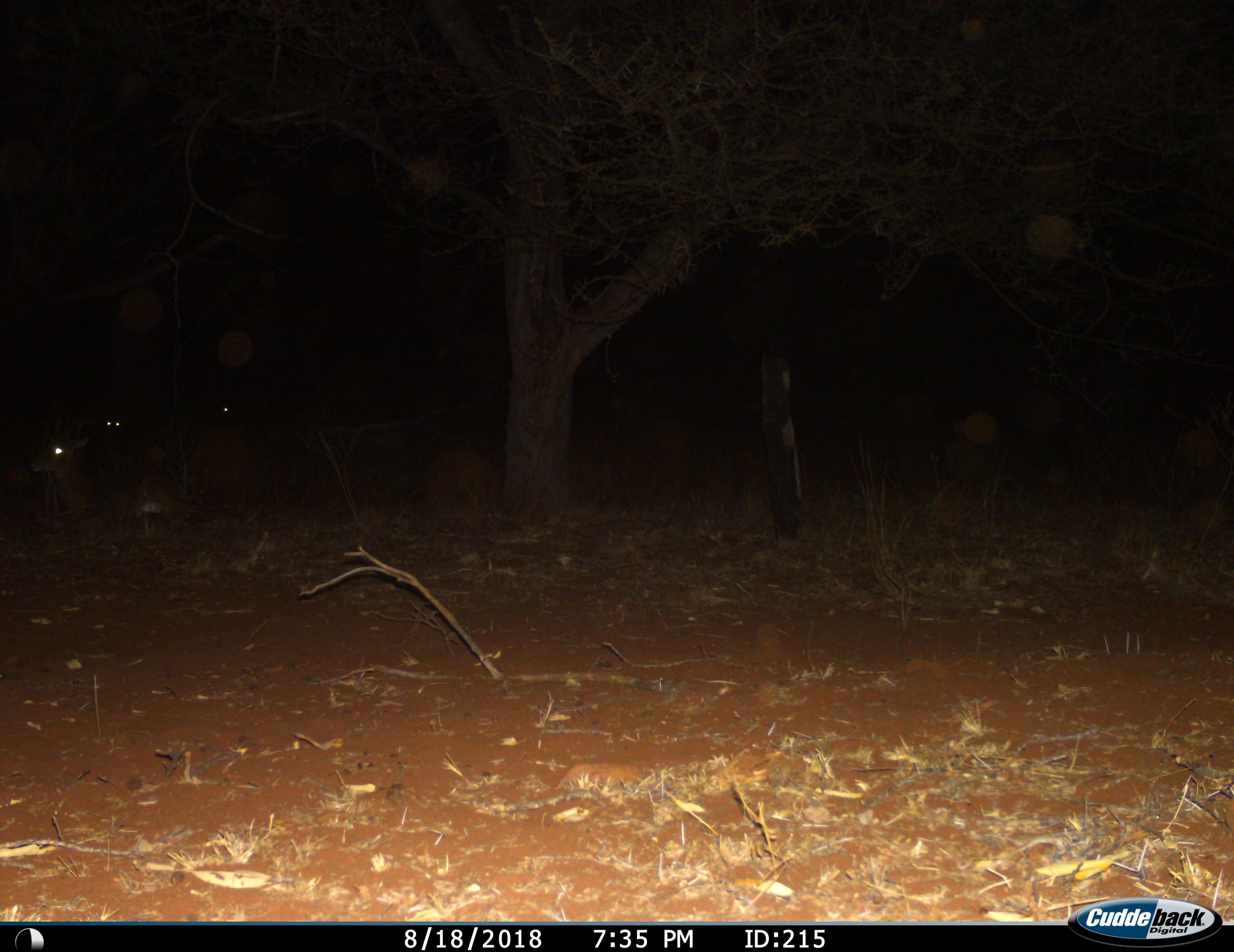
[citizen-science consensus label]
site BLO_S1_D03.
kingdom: Animalia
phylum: Chordata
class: Mammalia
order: Artiodactyla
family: Bovidae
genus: Aepyceros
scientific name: Aepyceros melampus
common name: impala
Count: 3.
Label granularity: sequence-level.